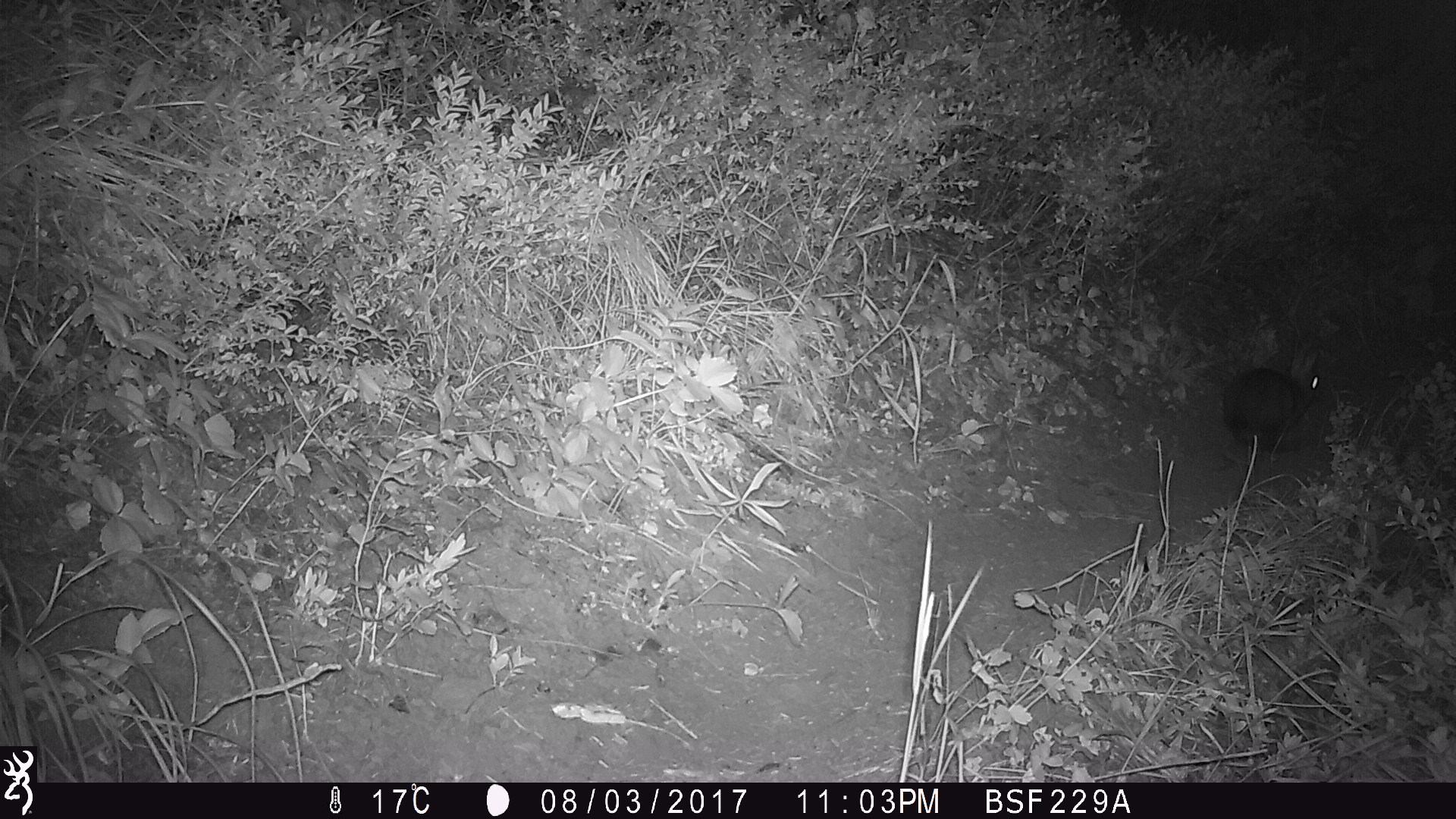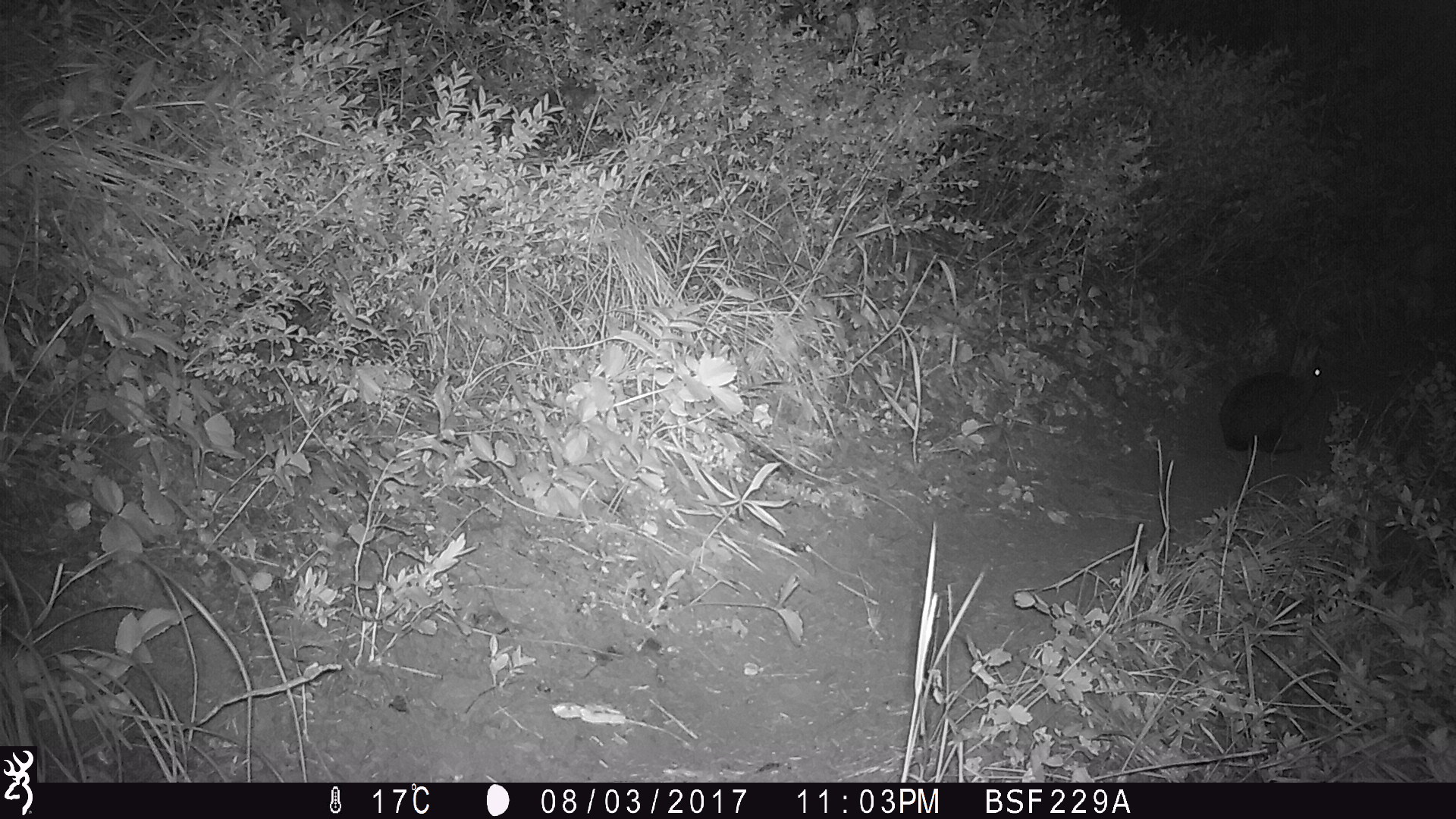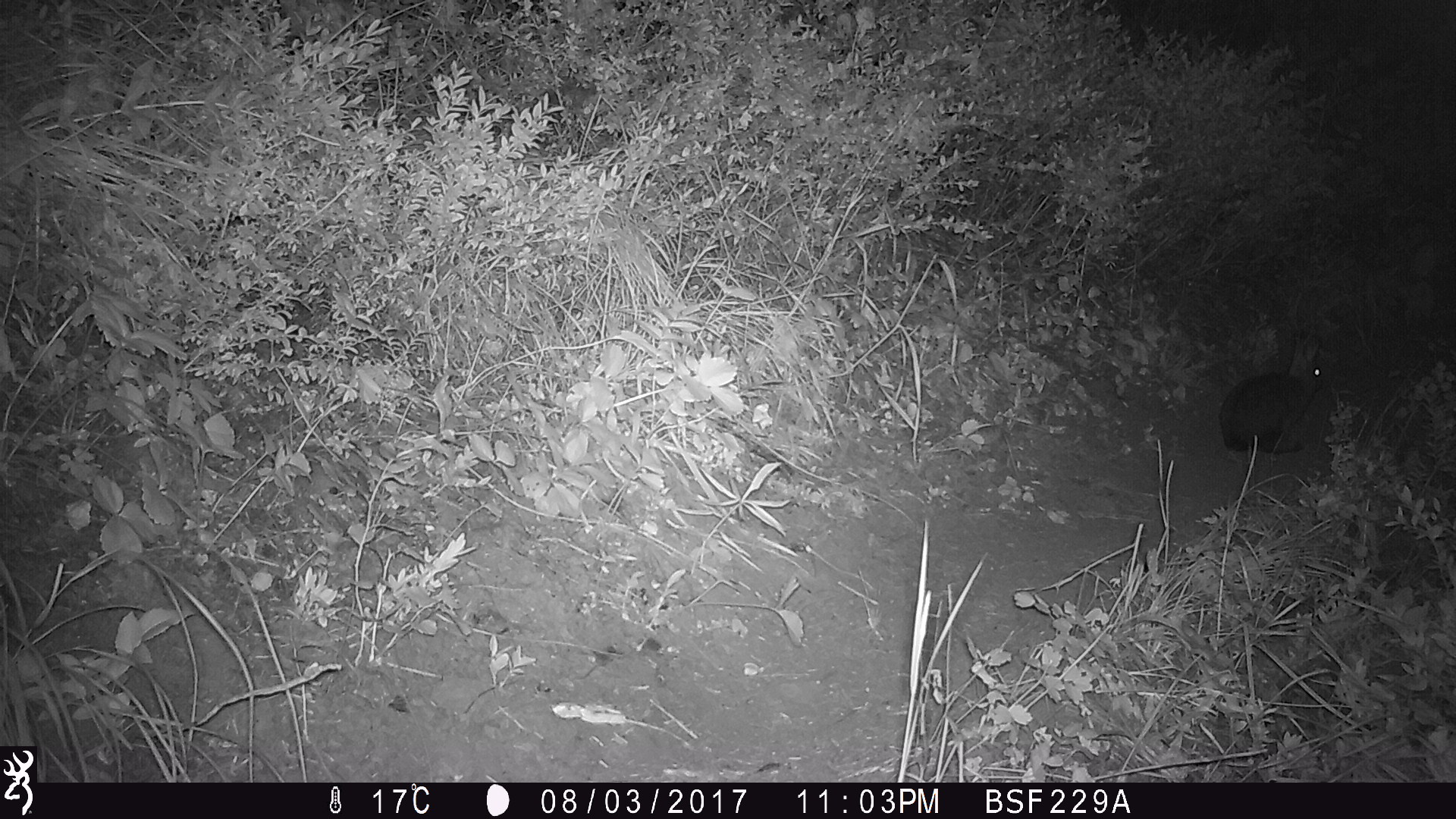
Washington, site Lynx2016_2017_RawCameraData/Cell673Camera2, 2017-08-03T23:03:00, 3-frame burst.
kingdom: Animalia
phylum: Chordata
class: Mammalia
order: Lagomorpha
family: Leporidae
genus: Lepus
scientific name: Lepus americanus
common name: snowshoe hare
Lepus americanus (snowshoe hare). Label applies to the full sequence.